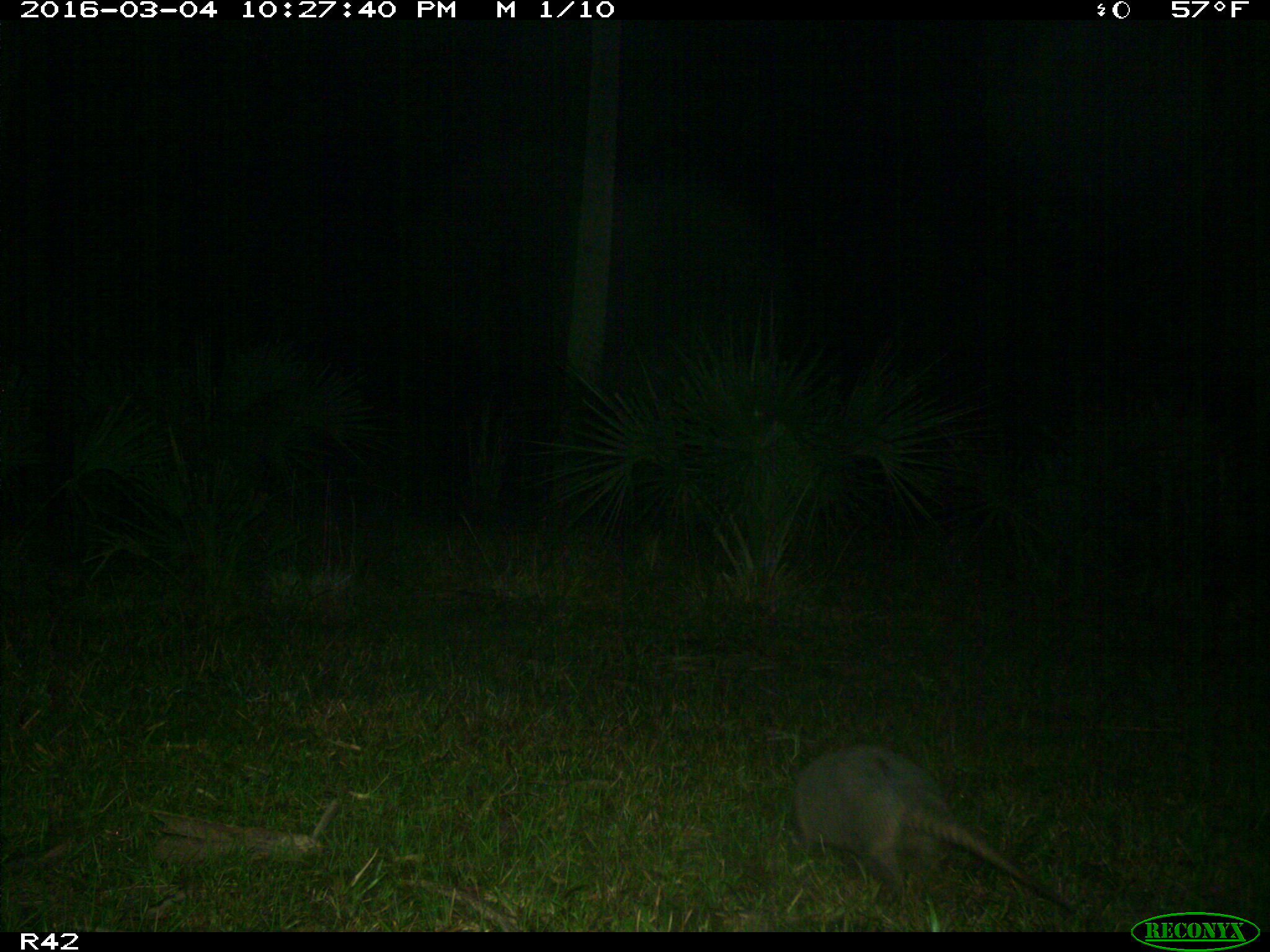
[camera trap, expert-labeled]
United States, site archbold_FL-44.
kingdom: Animalia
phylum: Chordata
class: Mammalia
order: Cingulata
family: Dasypodidae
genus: Dasypus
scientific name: Dasypus novemcinctus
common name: nine-banded armadillo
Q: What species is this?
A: Dasypus novemcinctus (nine-banded armadillo).